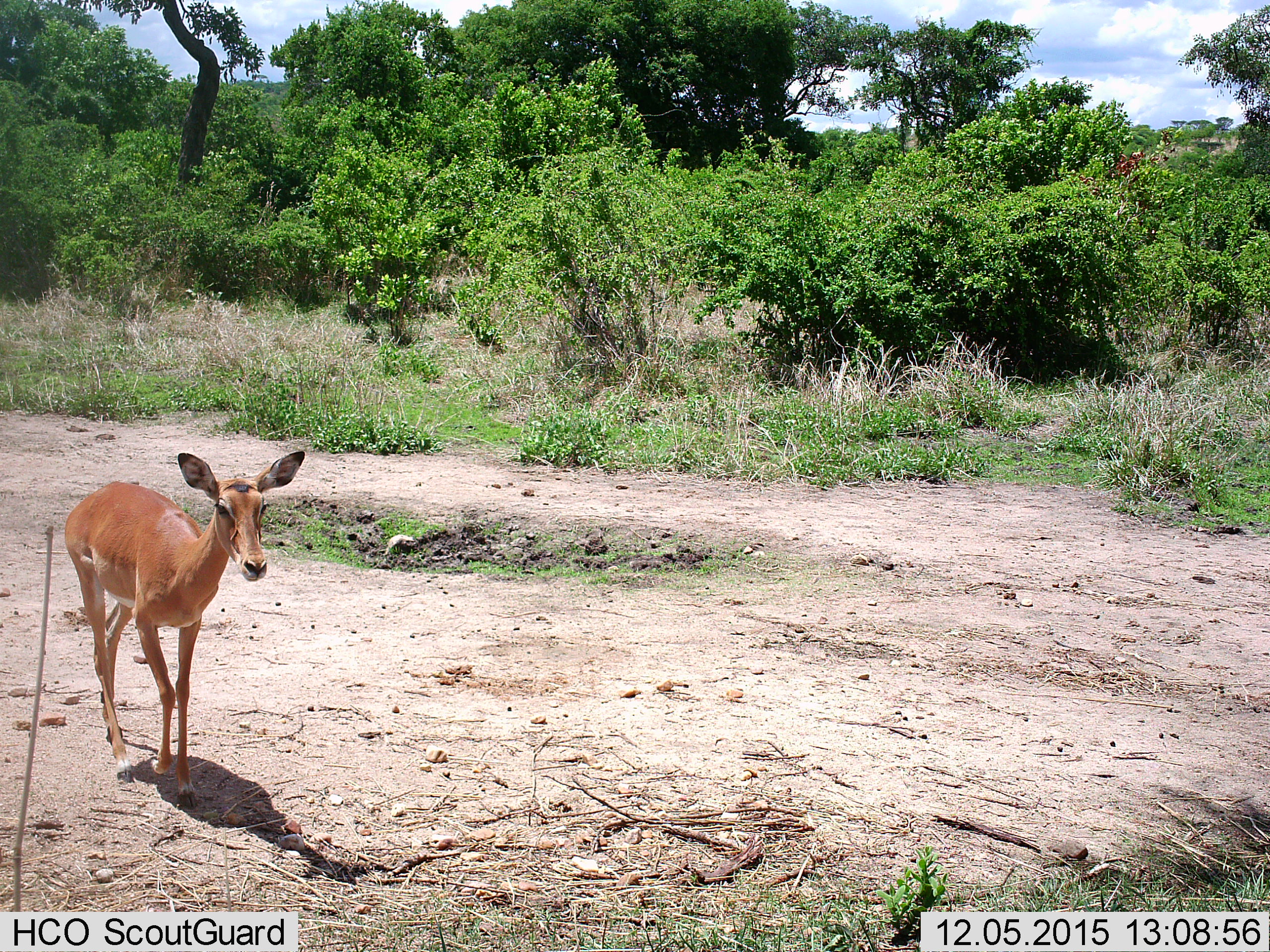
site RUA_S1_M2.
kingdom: Animalia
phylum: Chordata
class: Mammalia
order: Artiodactyla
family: Bovidae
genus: Aepyceros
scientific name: Aepyceros melampus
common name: impala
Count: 1.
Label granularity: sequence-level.